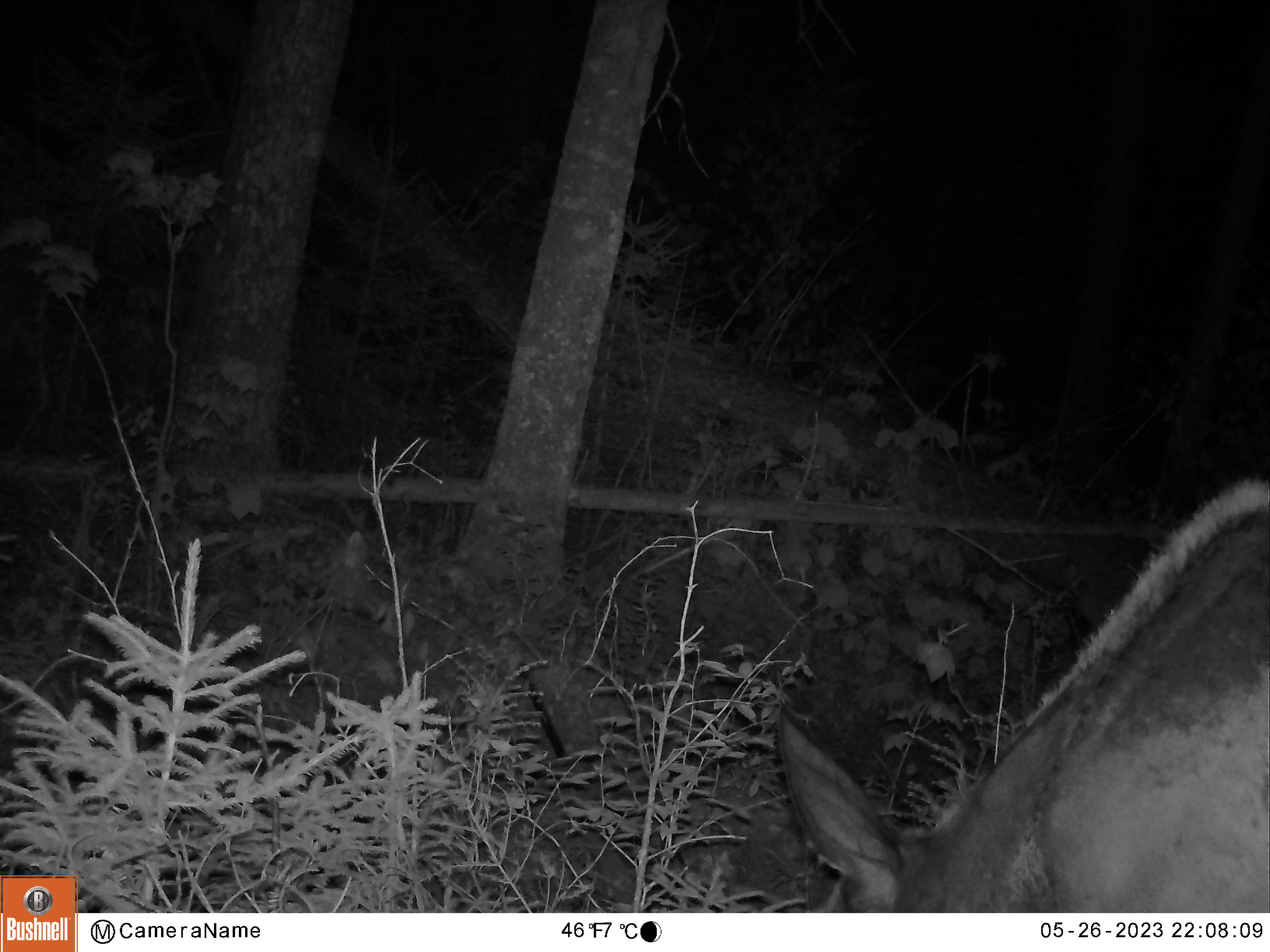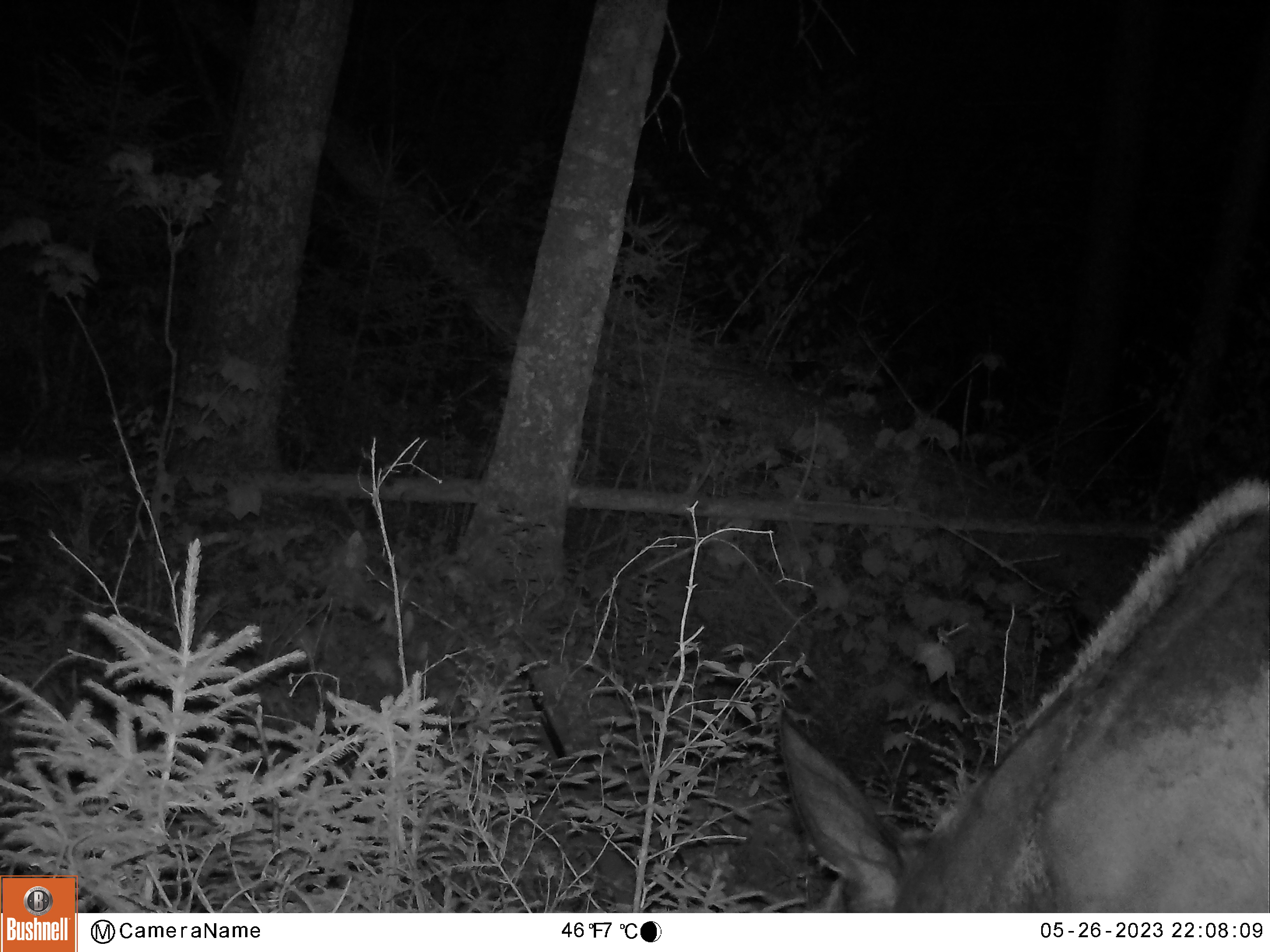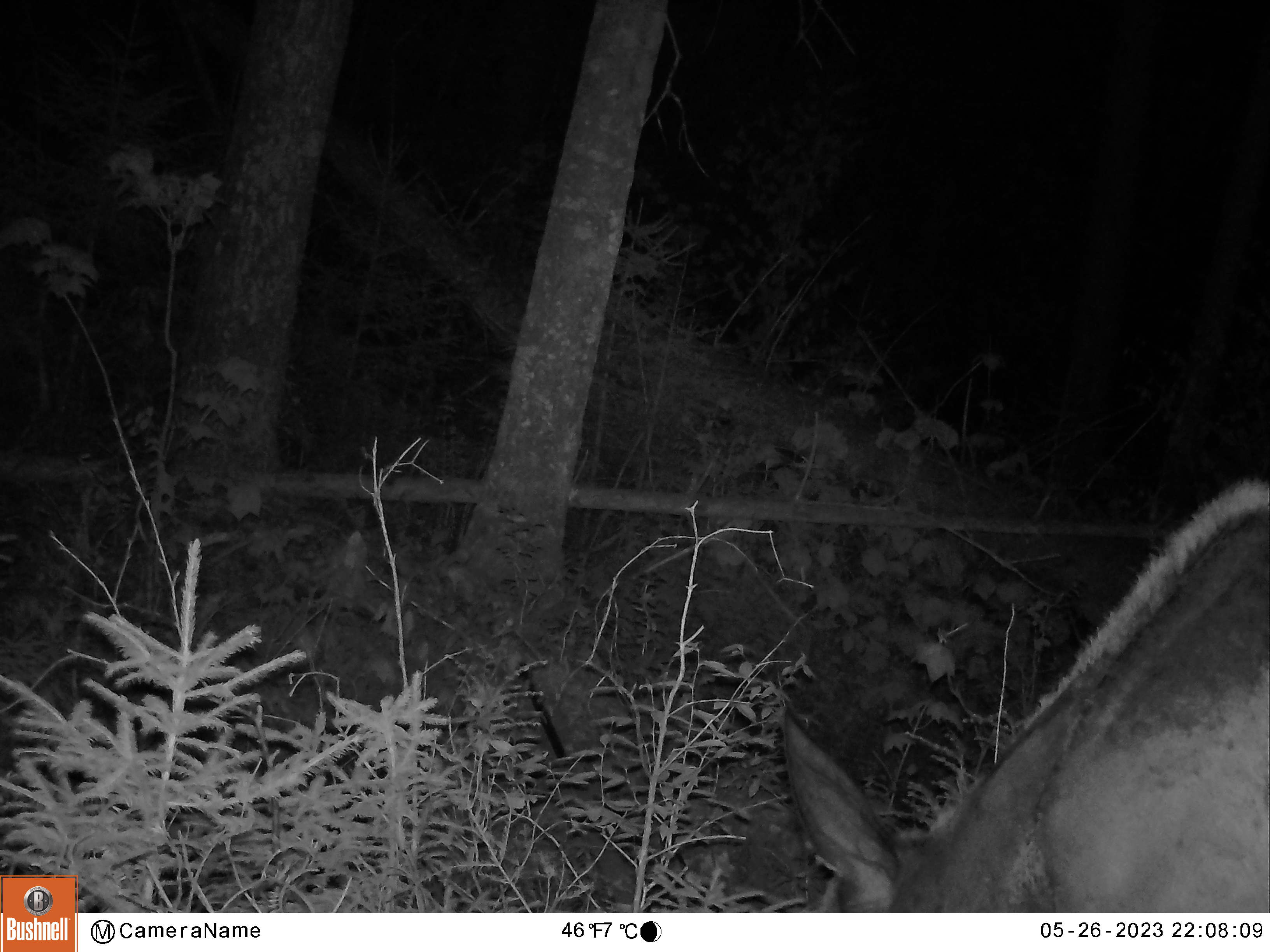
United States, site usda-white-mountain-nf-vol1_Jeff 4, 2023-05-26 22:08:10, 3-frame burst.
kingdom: Animalia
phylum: Chordata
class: Mammalia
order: Artiodactyla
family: Cervidae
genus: Alces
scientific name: Alces alces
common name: moose